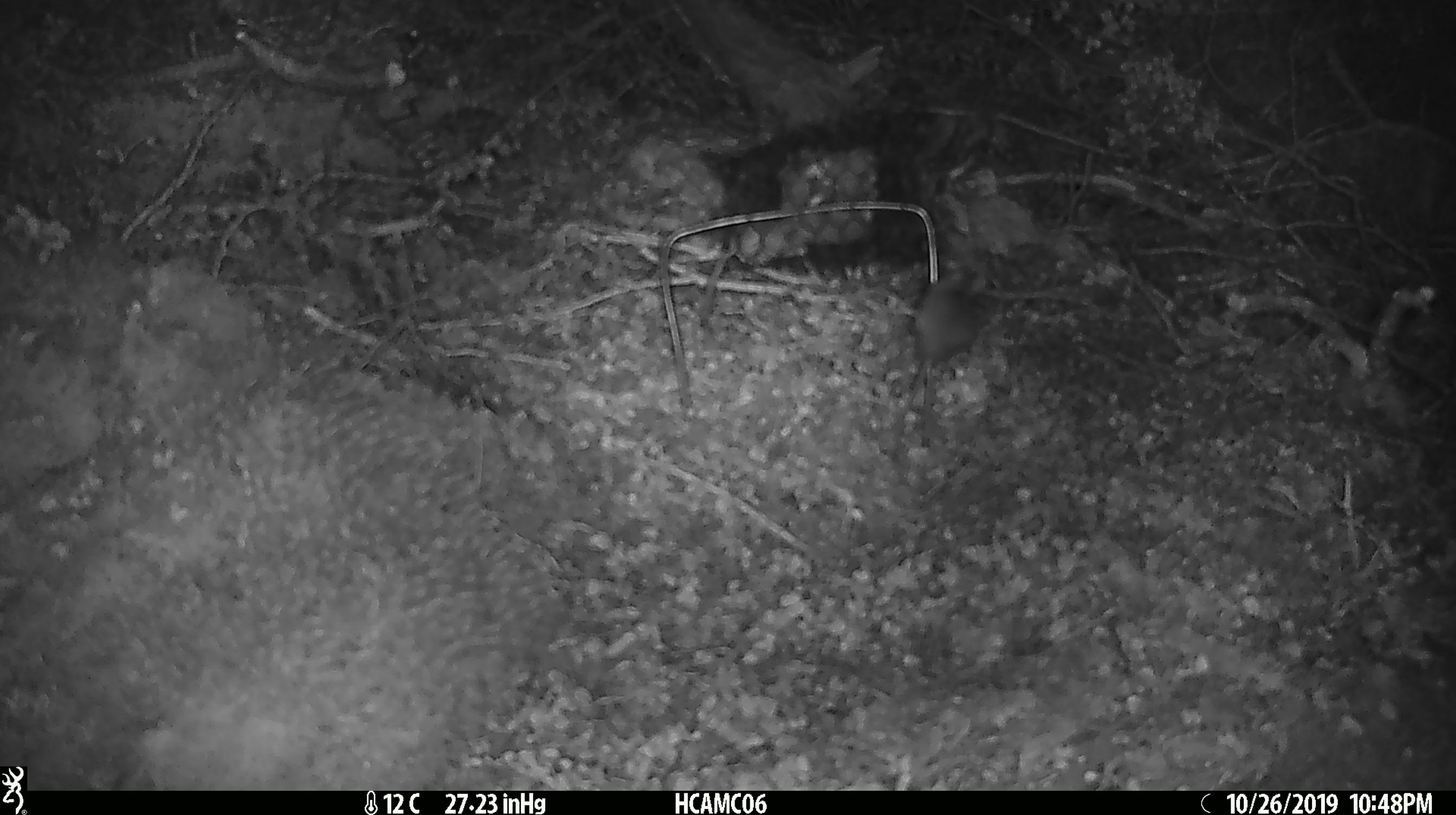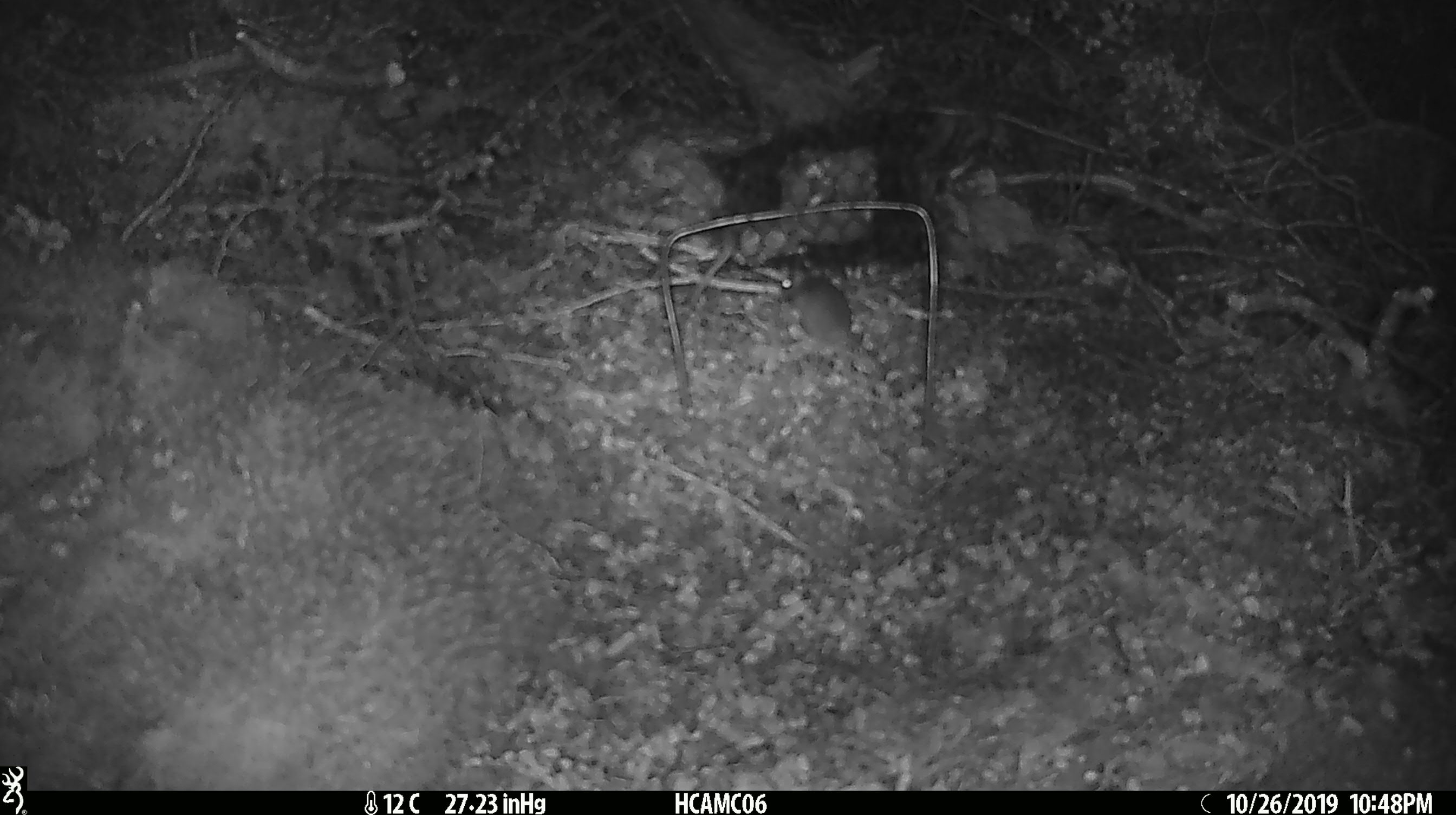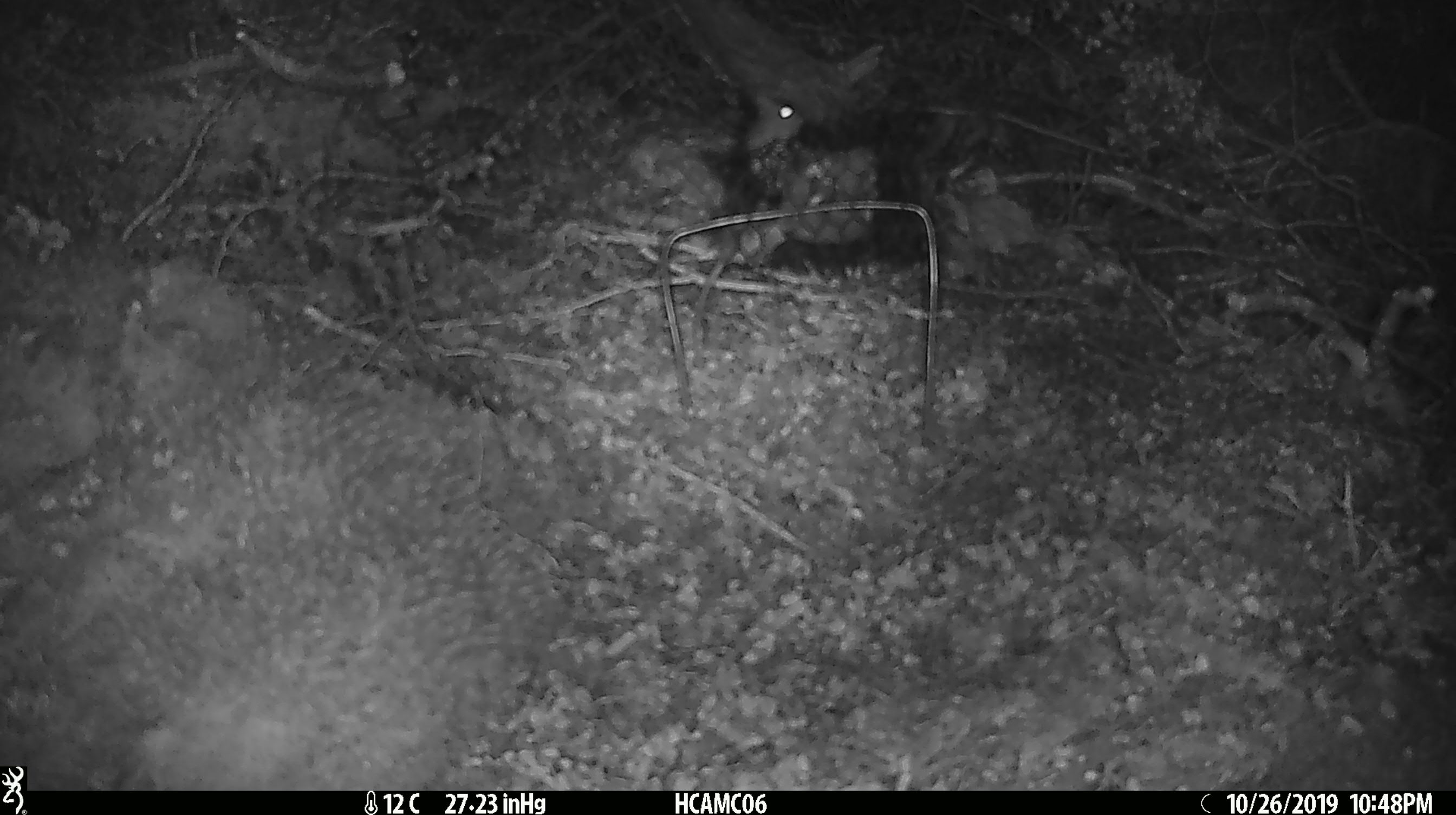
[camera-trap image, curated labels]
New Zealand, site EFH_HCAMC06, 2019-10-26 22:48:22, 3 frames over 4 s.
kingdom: Animalia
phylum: Chordata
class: Mammalia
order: Rodentia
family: Muridae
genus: Mus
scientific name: Mus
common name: mouse